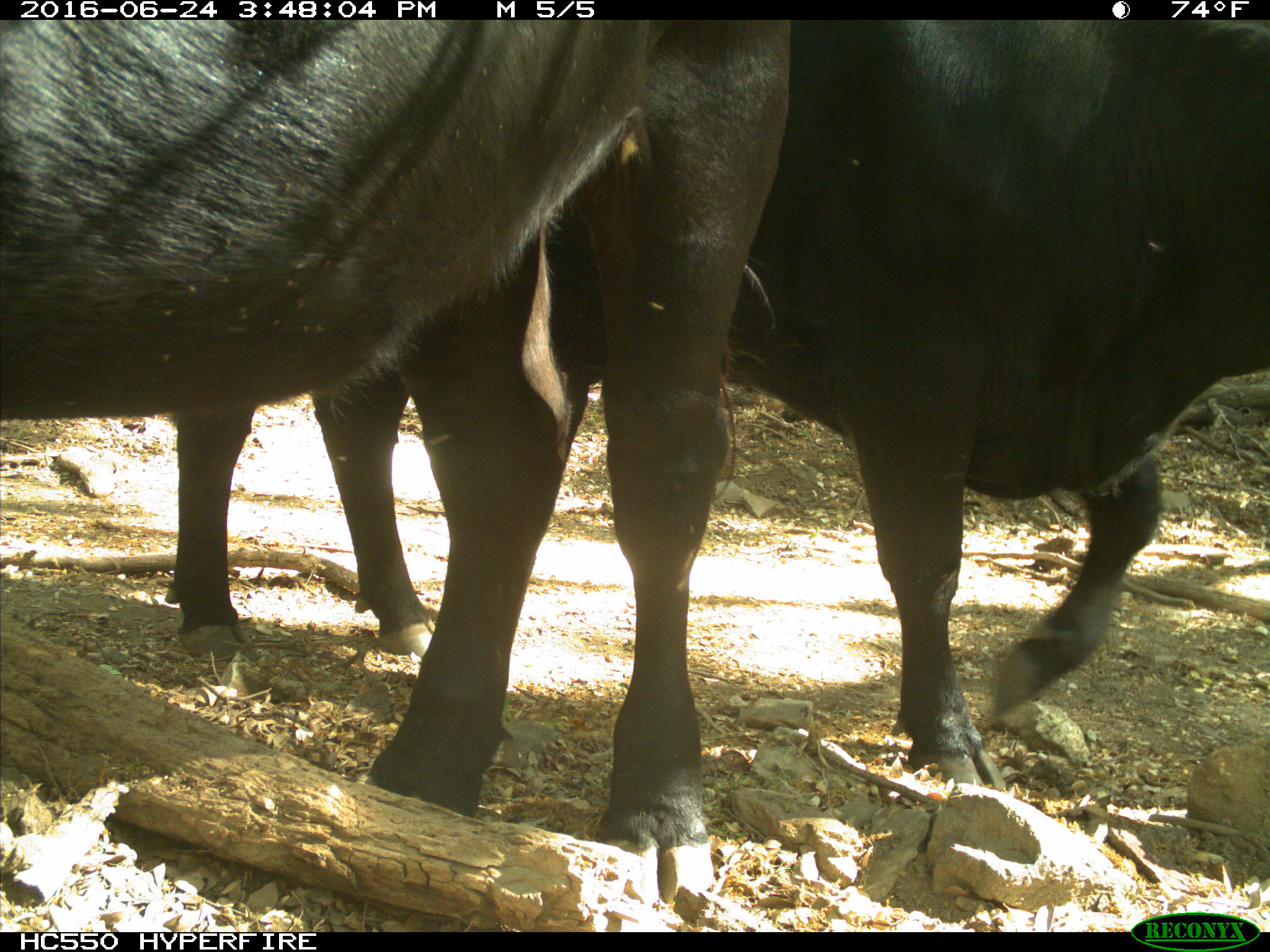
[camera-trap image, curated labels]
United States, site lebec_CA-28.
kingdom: Animalia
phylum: Chordata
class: Mammalia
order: Artiodactyla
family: Bovidae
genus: Bos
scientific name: Bos taurus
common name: domestic cow